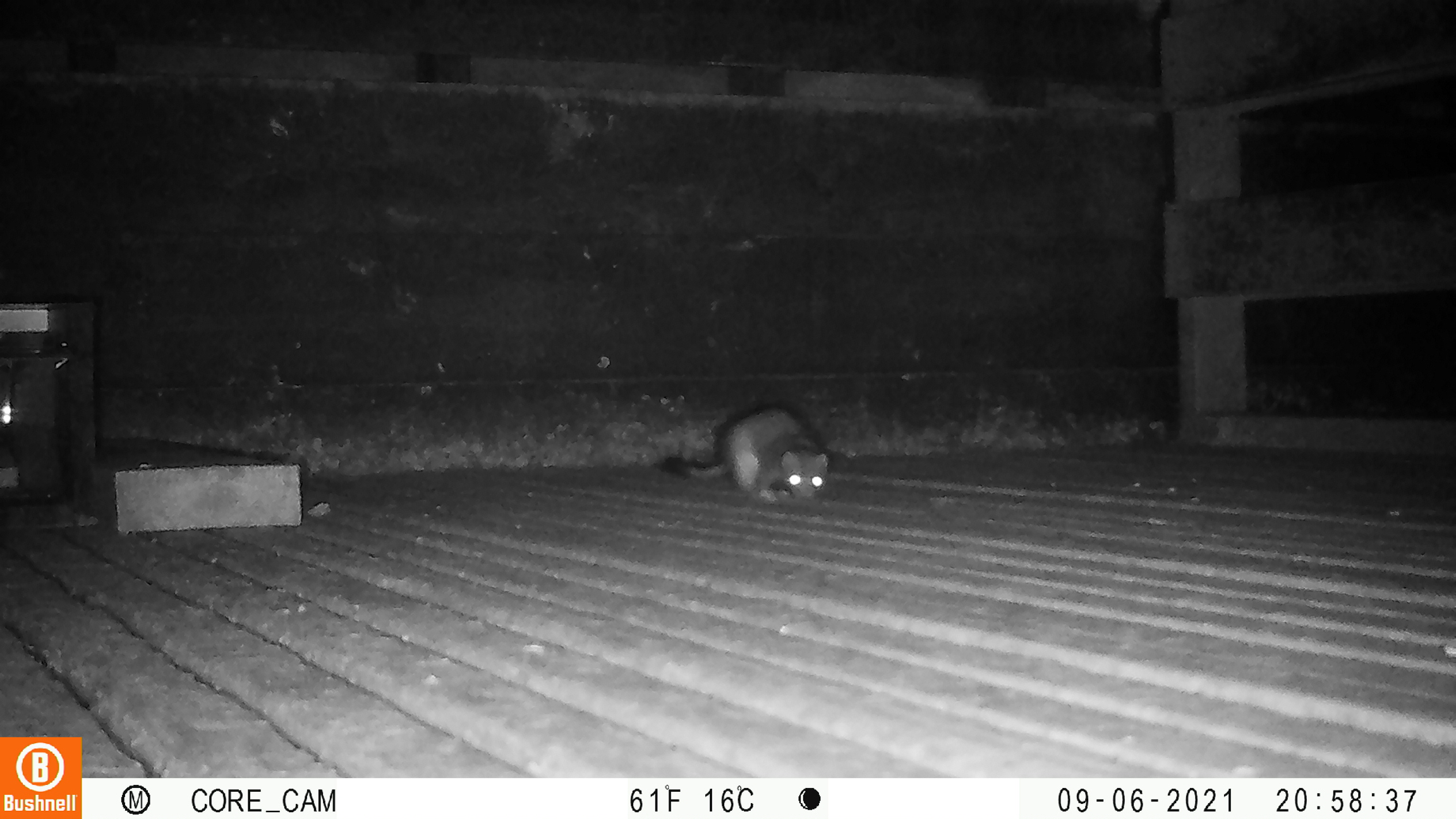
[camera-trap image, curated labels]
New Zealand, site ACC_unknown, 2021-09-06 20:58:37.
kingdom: Animalia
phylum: Chordata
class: Mammalia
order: Carnivora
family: Mustelidae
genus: Mustela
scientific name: Mustela erminea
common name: stoat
Stoat (Mustela erminea).